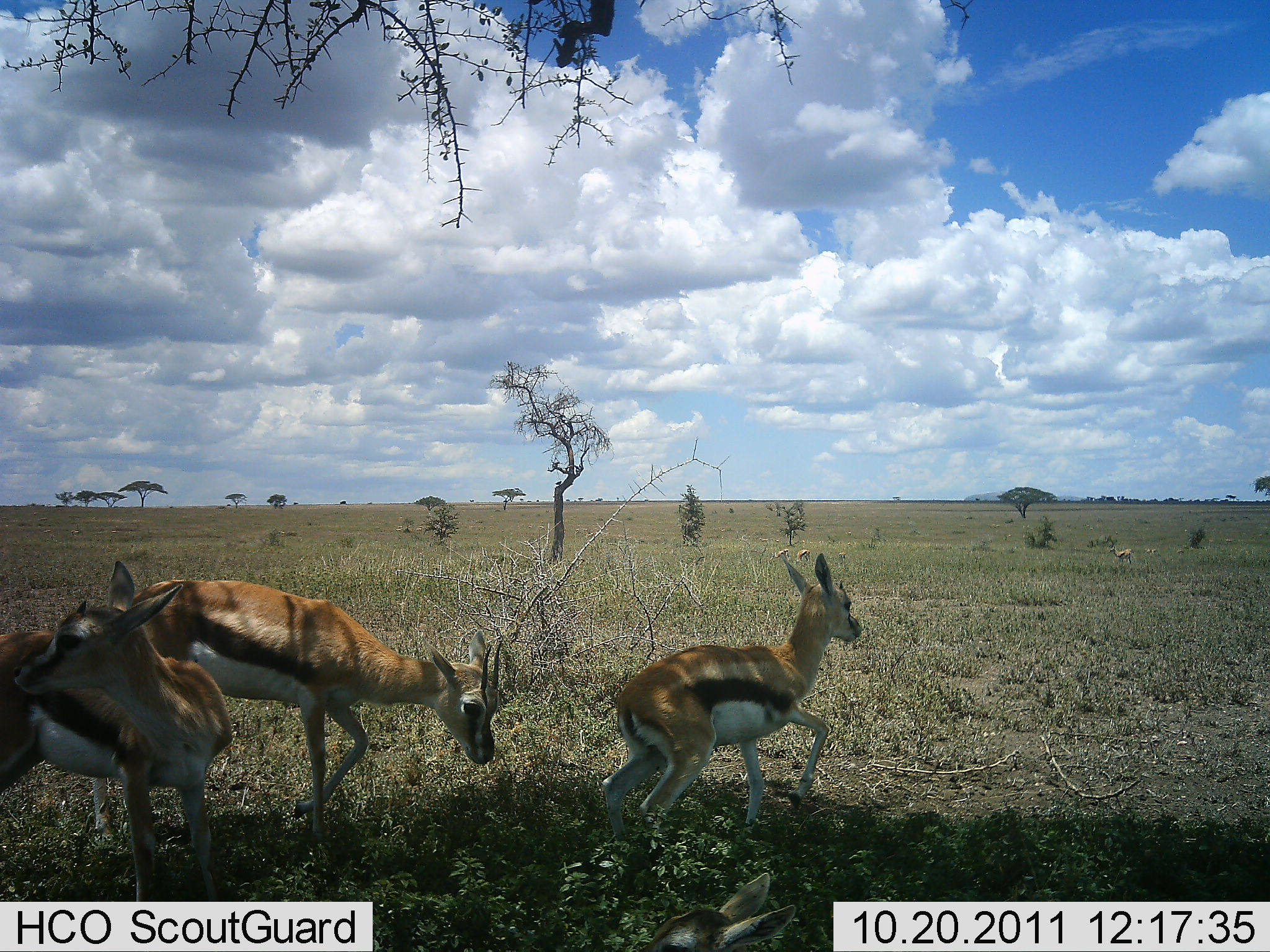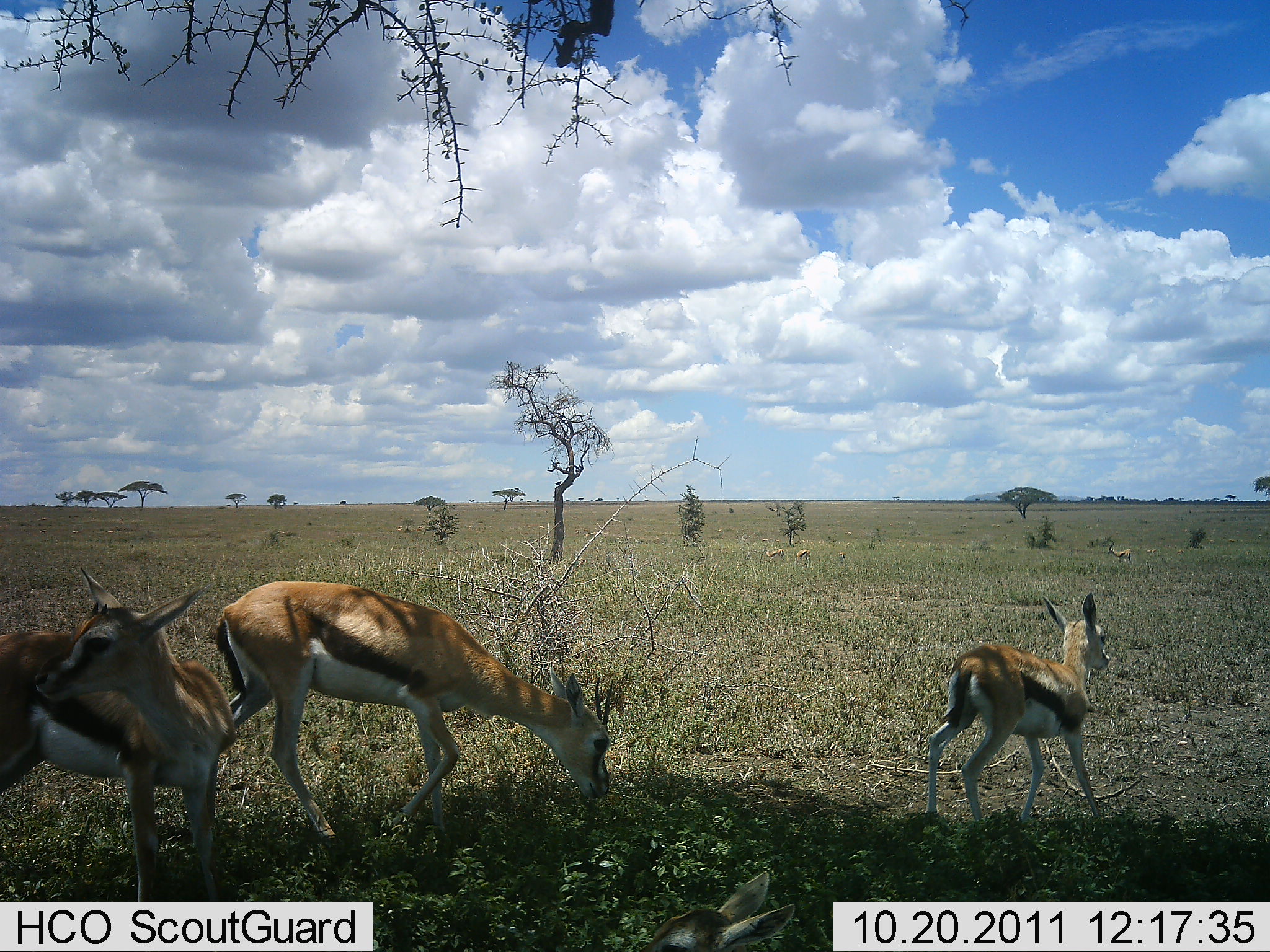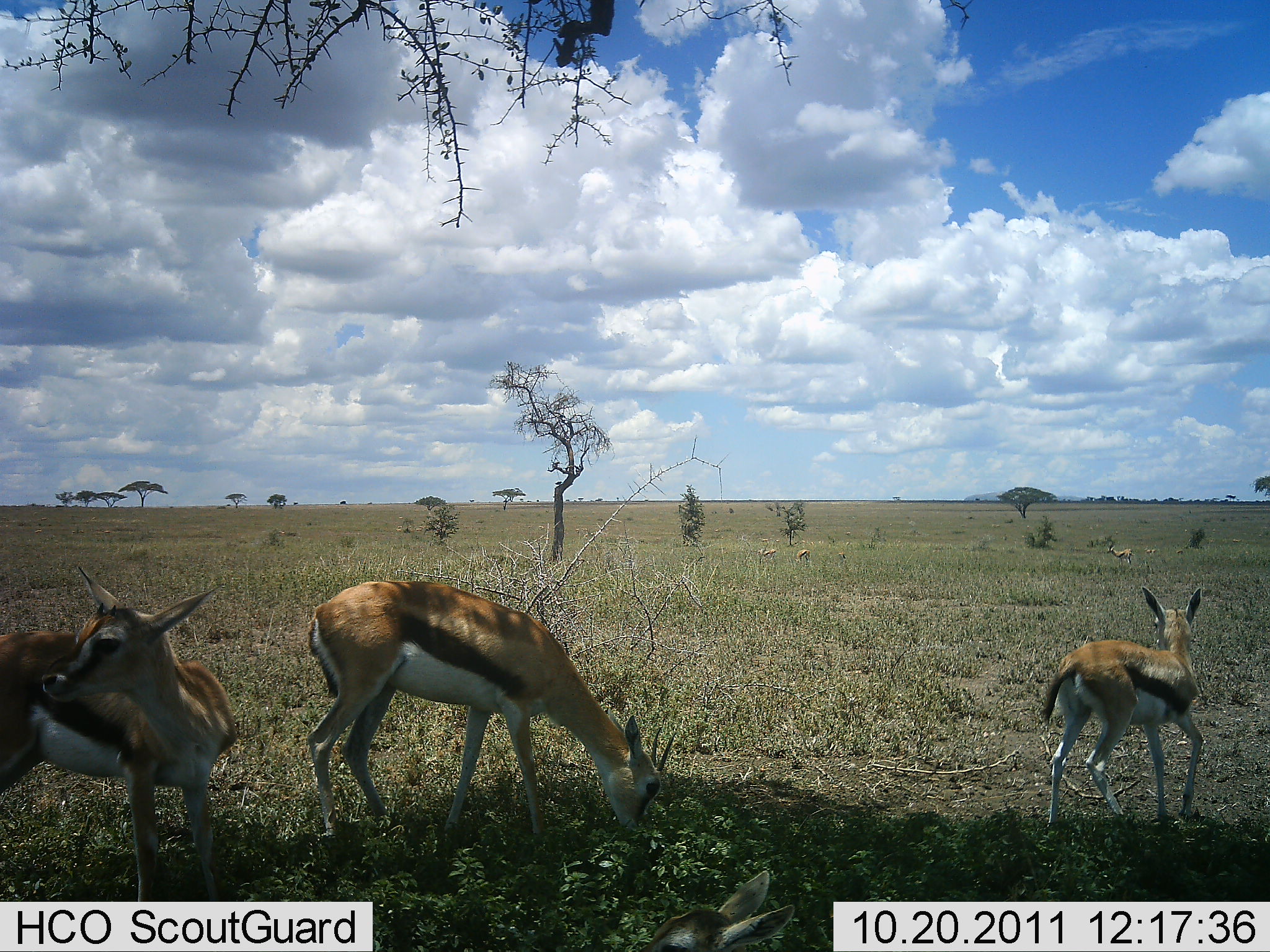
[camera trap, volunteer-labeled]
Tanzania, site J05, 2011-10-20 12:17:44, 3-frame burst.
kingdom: Animalia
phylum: Chordata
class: Mammalia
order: Artiodactyla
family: Bovidae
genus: Eudorcas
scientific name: Eudorcas thomsonii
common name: thomson's gazelle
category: gazellethomsons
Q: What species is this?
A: Gazellethomsons (thomson's gazelle) (Eudorcas thomsonii).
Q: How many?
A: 3.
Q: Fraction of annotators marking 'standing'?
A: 75%.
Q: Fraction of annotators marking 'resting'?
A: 0%.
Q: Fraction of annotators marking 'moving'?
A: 67%.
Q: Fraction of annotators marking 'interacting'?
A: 0%.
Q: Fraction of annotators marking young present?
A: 67%.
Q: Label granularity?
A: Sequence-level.